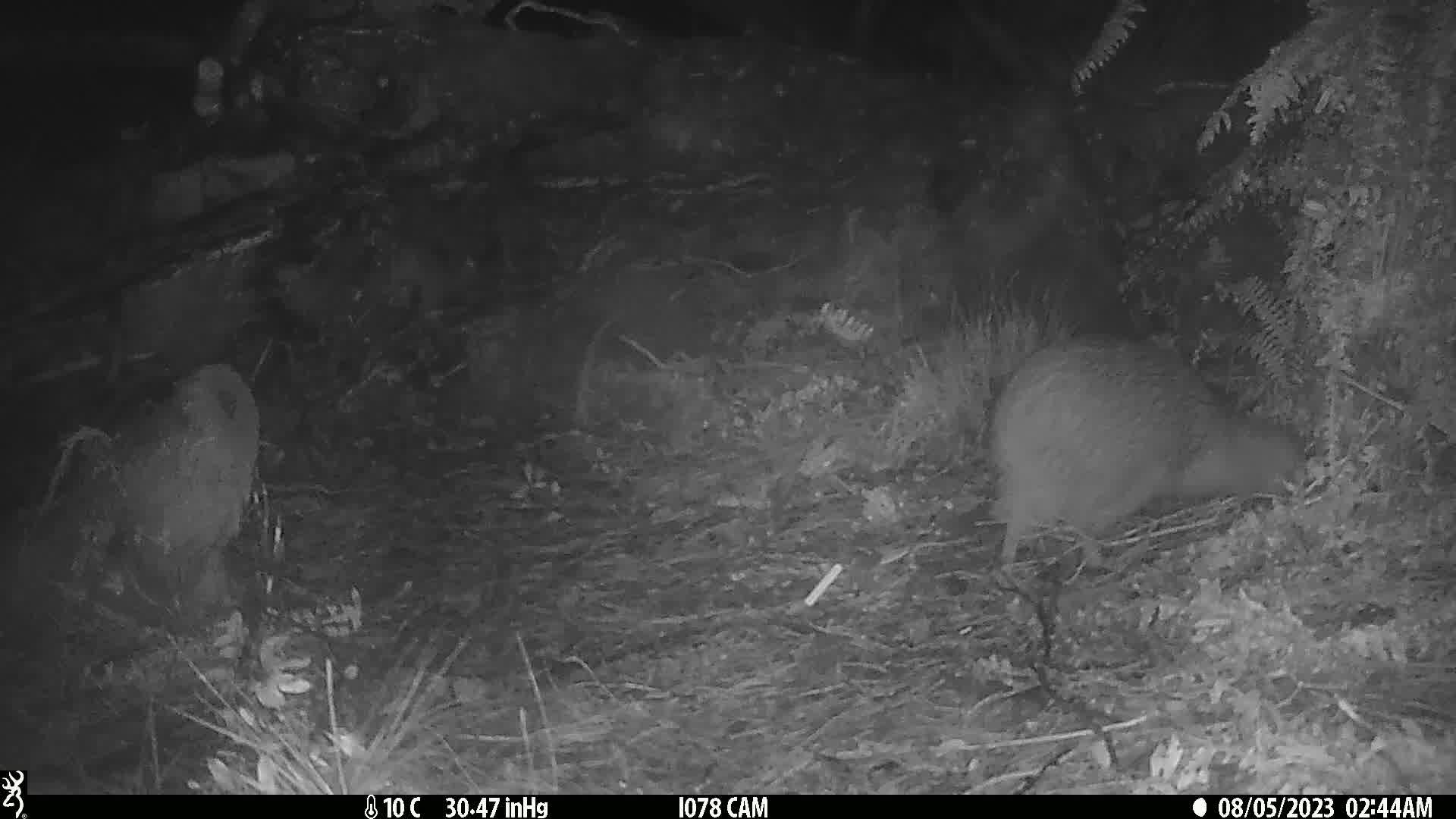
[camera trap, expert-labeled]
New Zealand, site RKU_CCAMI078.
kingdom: Animalia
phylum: Chordata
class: Aves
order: Apterygiformes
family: Apterygidae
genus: Apteryx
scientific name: Apteryx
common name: kiwi